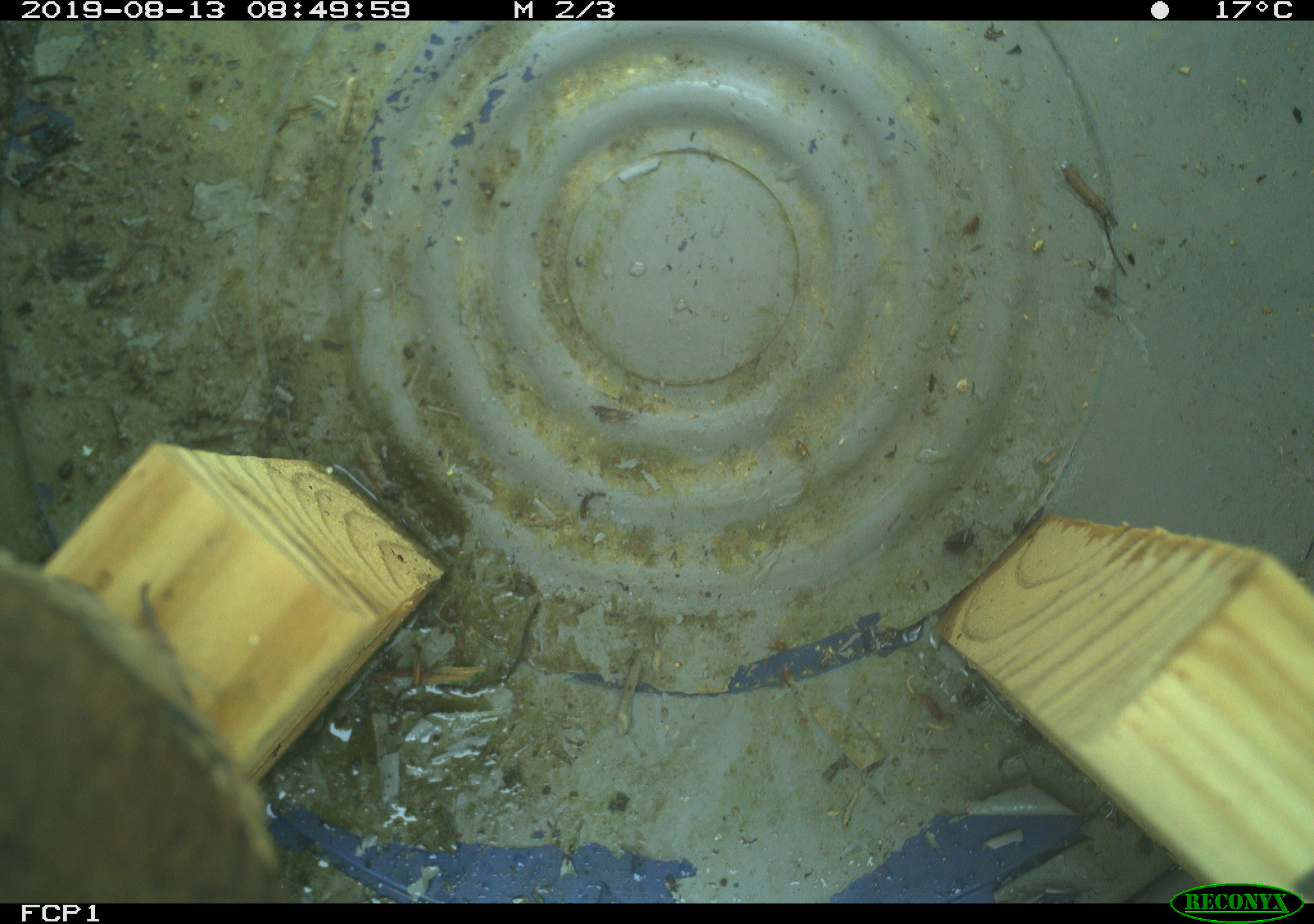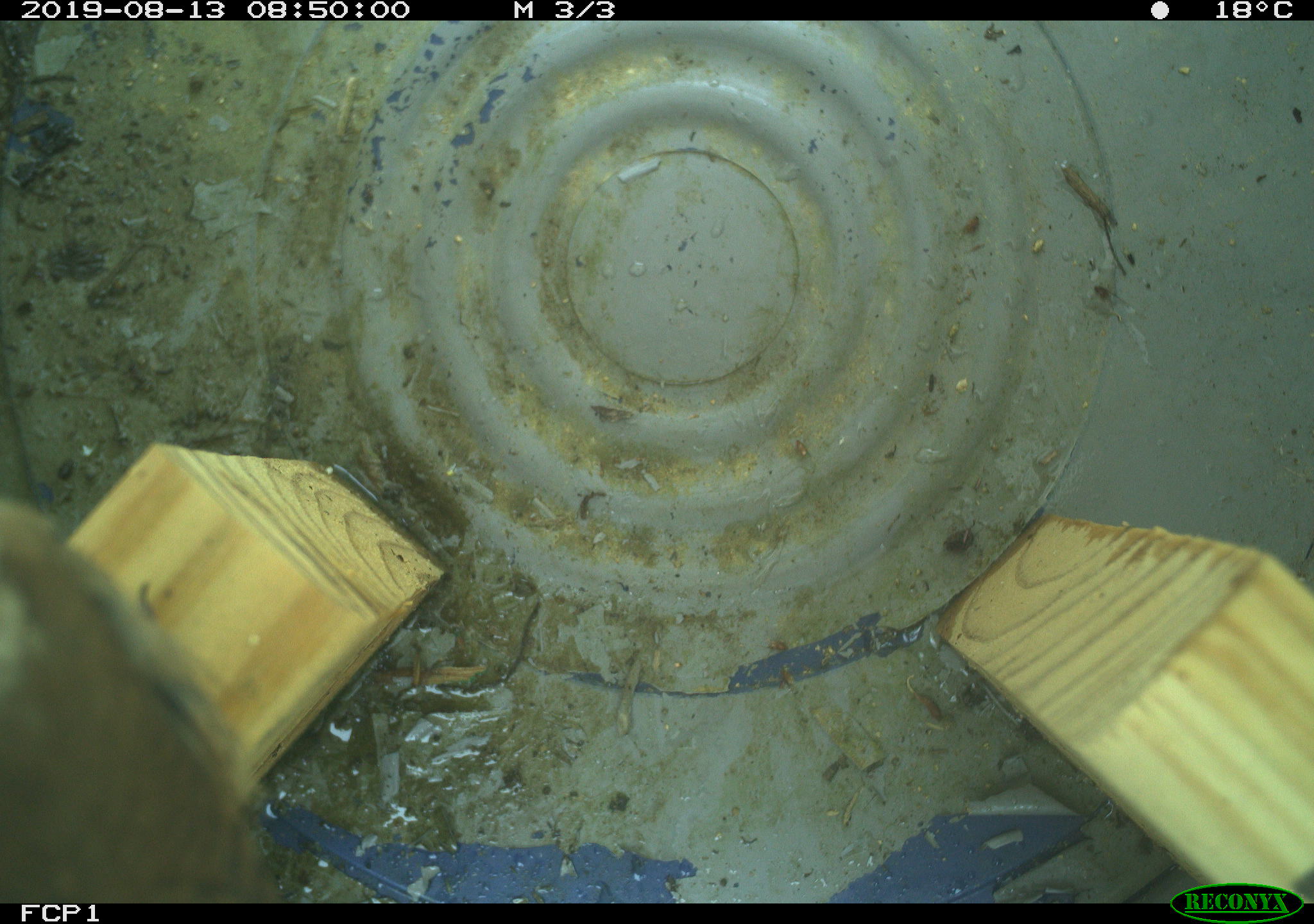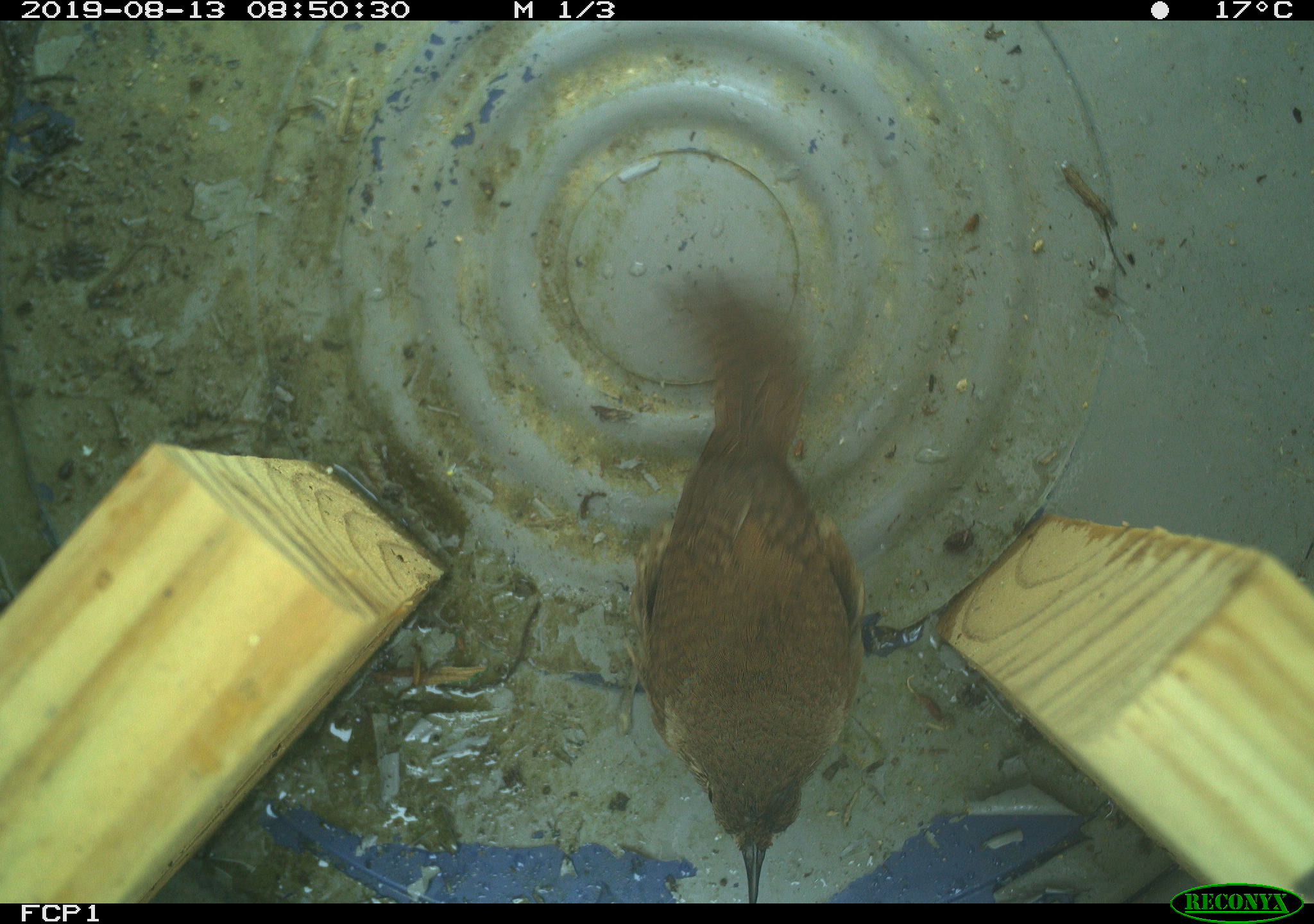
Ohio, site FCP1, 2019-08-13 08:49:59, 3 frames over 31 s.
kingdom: Animalia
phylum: Chordata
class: Aves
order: Passeriformes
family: Troglodytidae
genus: Troglodytes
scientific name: Troglodytes aedon aedon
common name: northern house wren